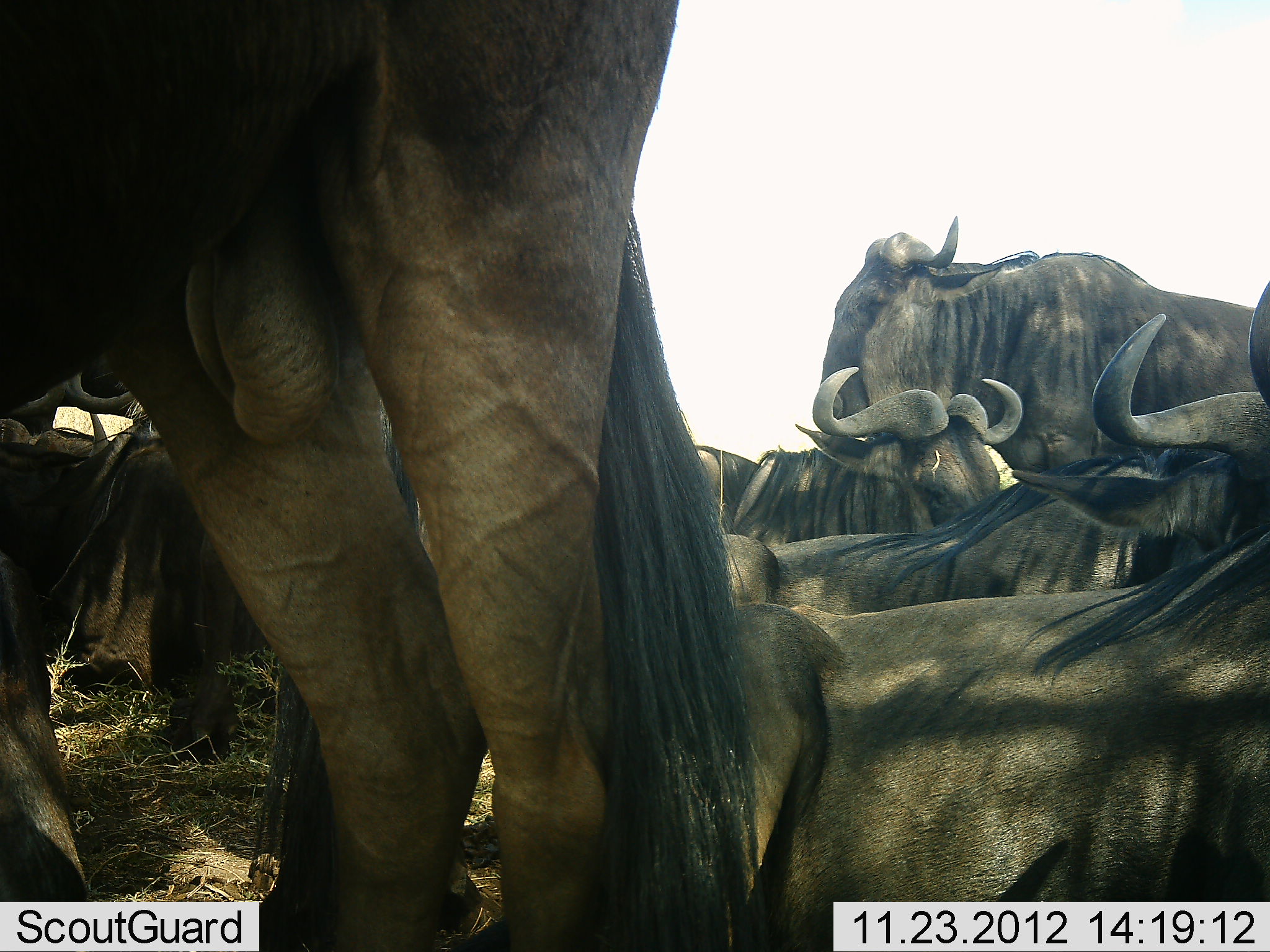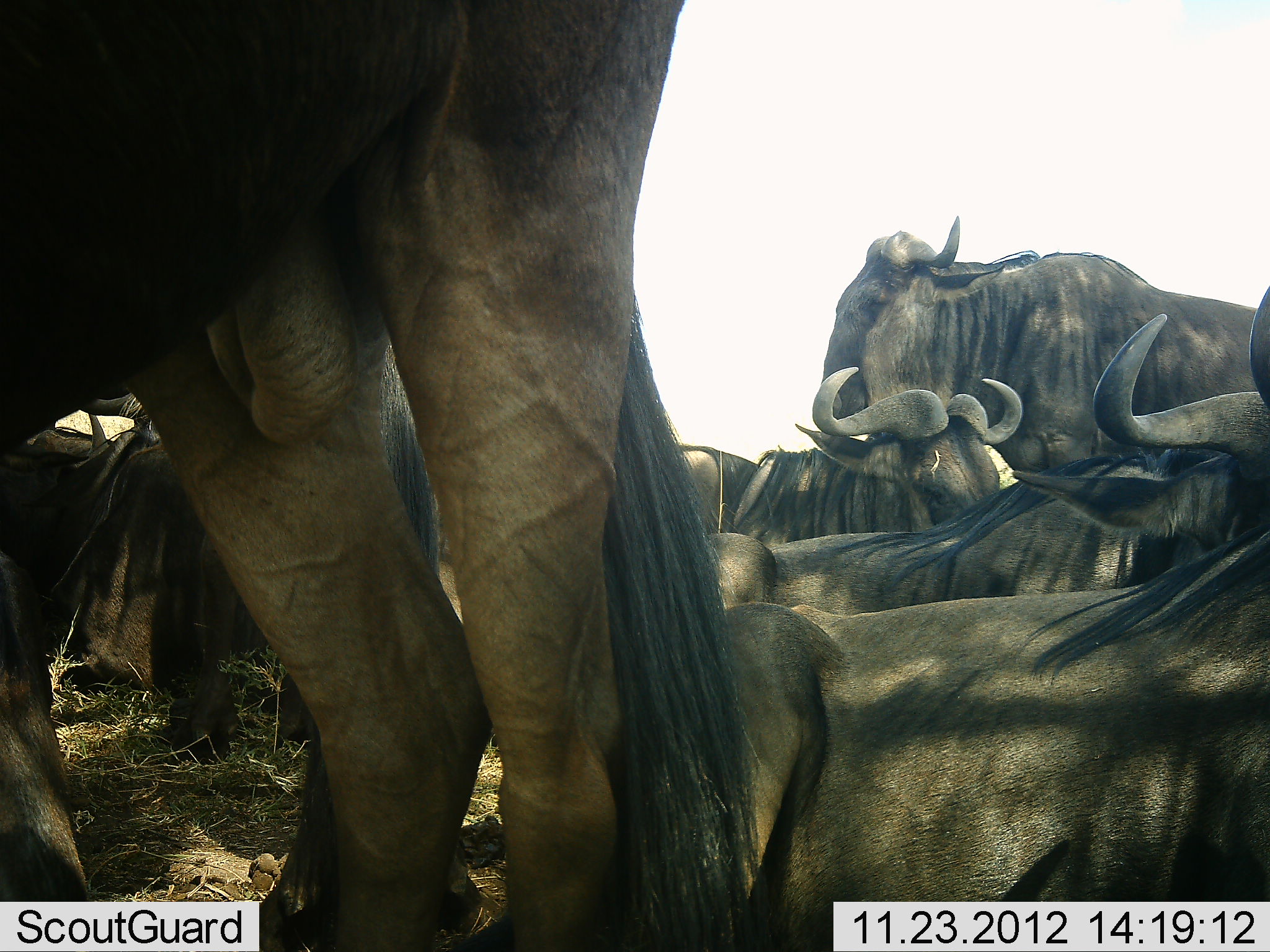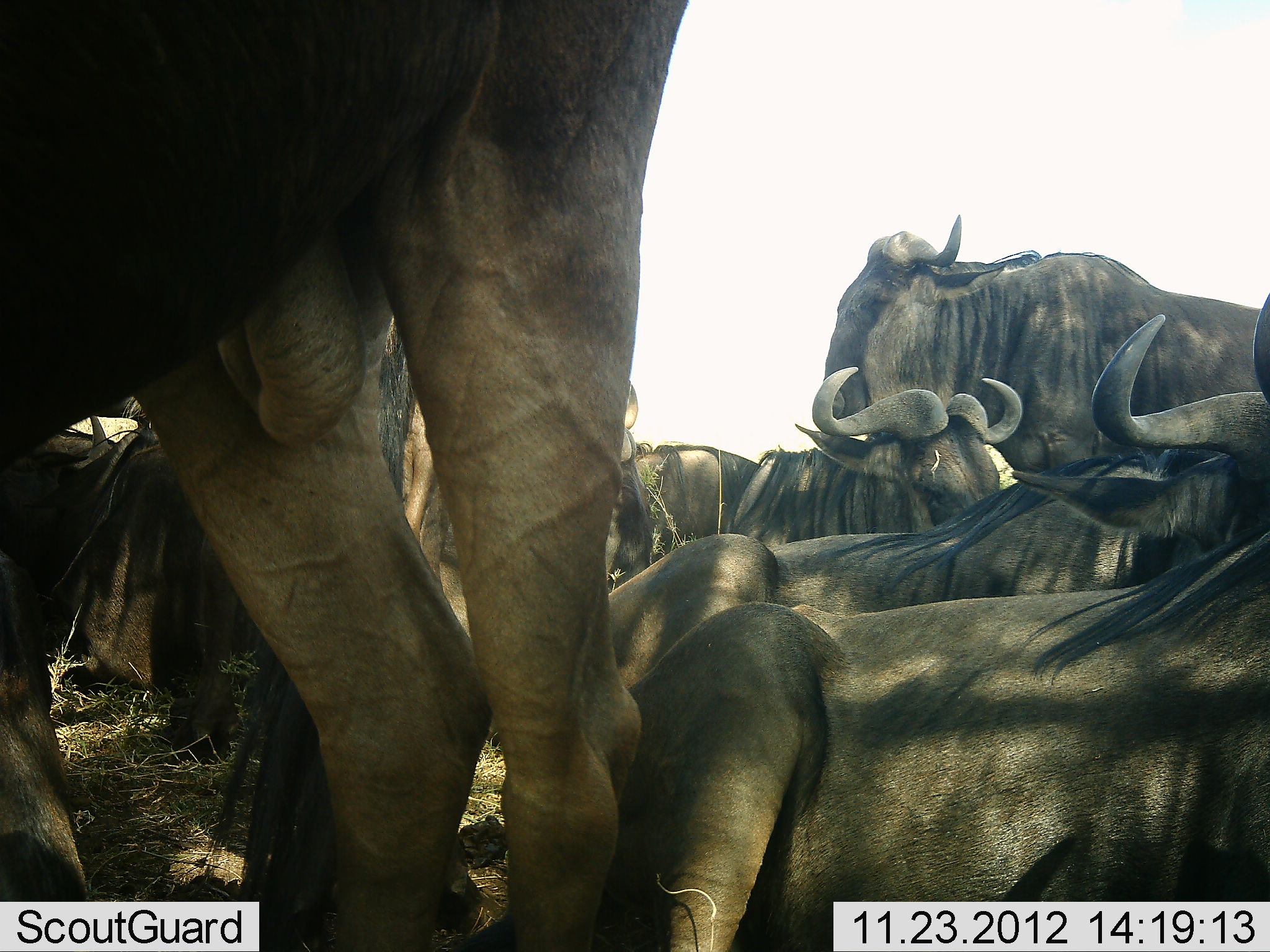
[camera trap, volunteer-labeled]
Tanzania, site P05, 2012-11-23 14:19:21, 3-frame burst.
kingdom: Animalia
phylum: Chordata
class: Mammalia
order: Artiodactyla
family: Bovidae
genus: Connochaetes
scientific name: Connochaetes taurinus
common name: blue wildebeest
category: wildebeest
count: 7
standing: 60%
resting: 100%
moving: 0%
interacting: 10%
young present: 0%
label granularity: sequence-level